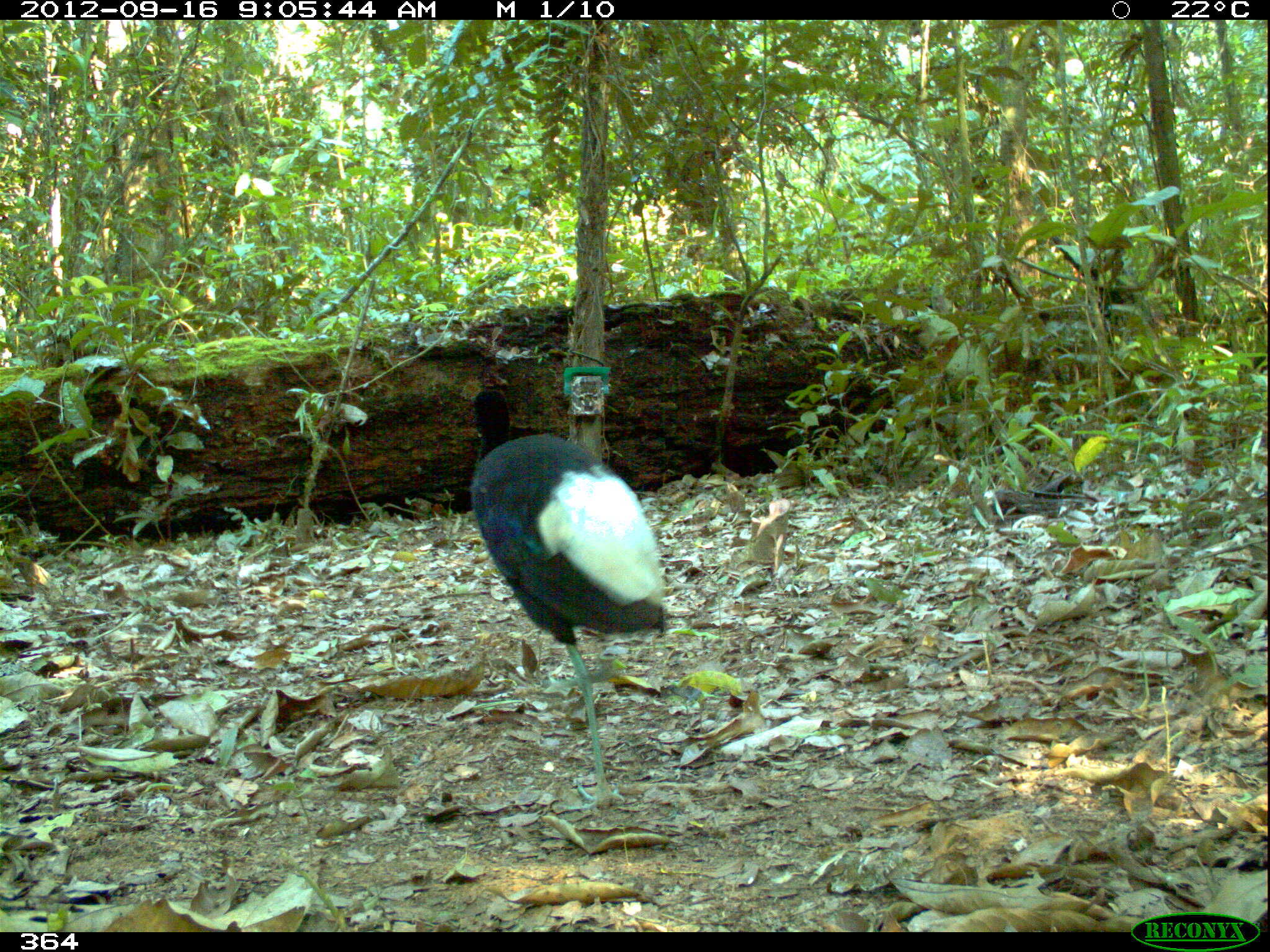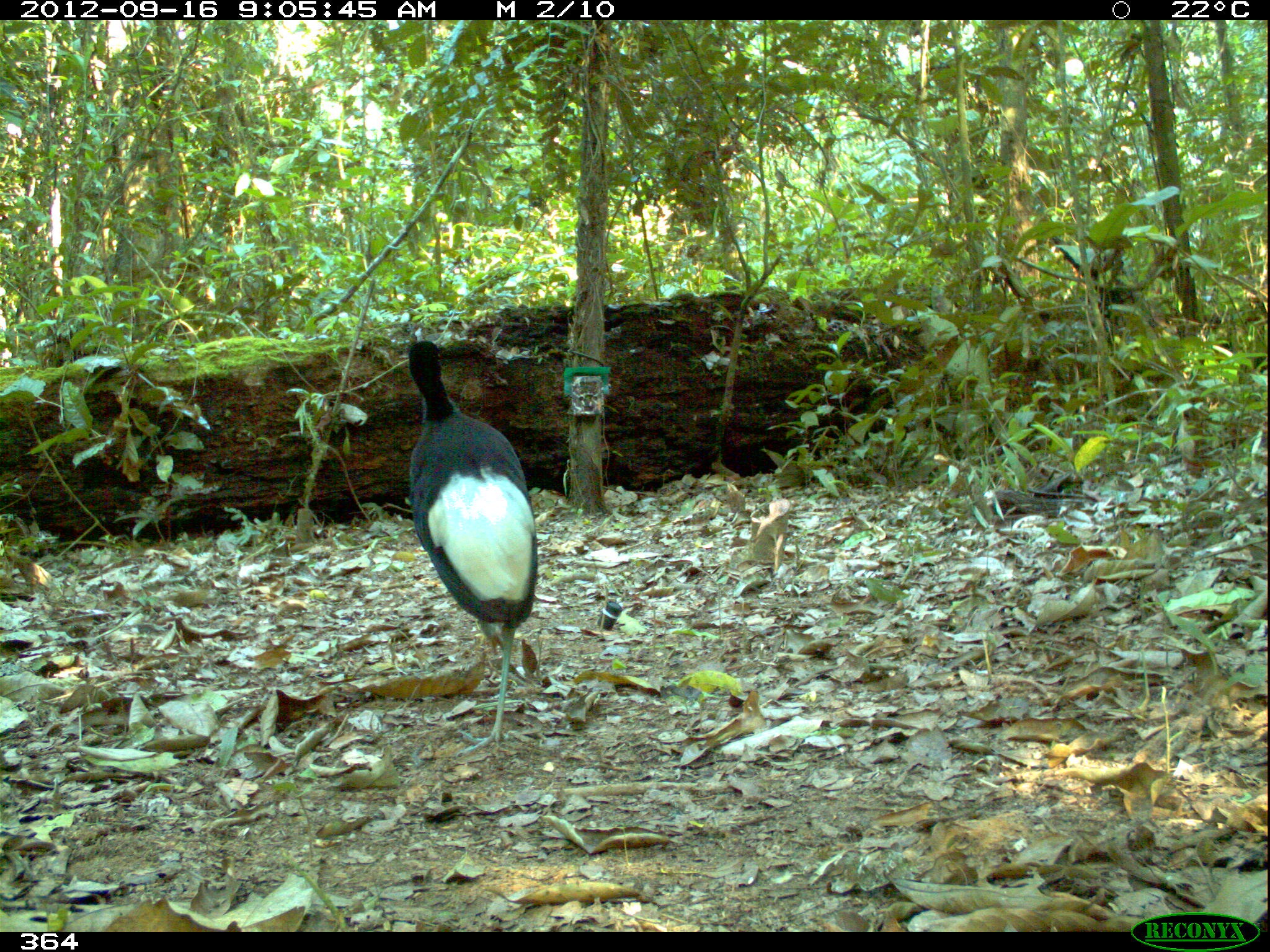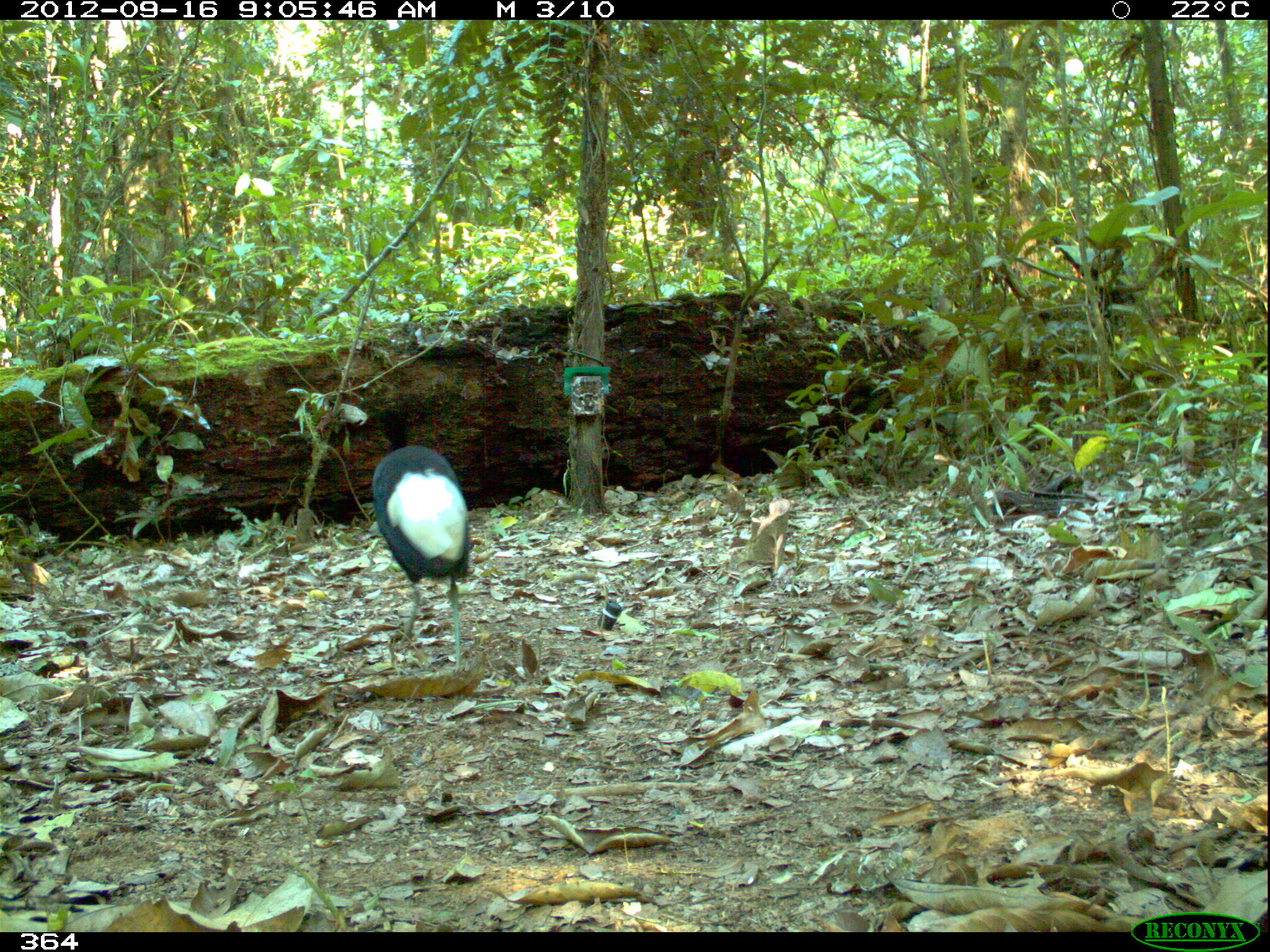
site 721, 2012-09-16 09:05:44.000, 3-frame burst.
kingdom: Animalia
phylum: Chordata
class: Aves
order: Gruiformes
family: Psophiidae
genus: Psophia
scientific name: Psophia leucoptera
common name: pale-winged trumpeter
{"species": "Psophia leucoptera (pale-winged trumpeter)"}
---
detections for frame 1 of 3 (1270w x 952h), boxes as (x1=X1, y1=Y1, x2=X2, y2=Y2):
psophia leucoptera: (x1=464, y1=383, x2=668, y2=810)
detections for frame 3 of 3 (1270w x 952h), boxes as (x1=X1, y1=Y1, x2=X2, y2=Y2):
psophia leucoptera: (x1=370, y1=406, x2=469, y2=674)